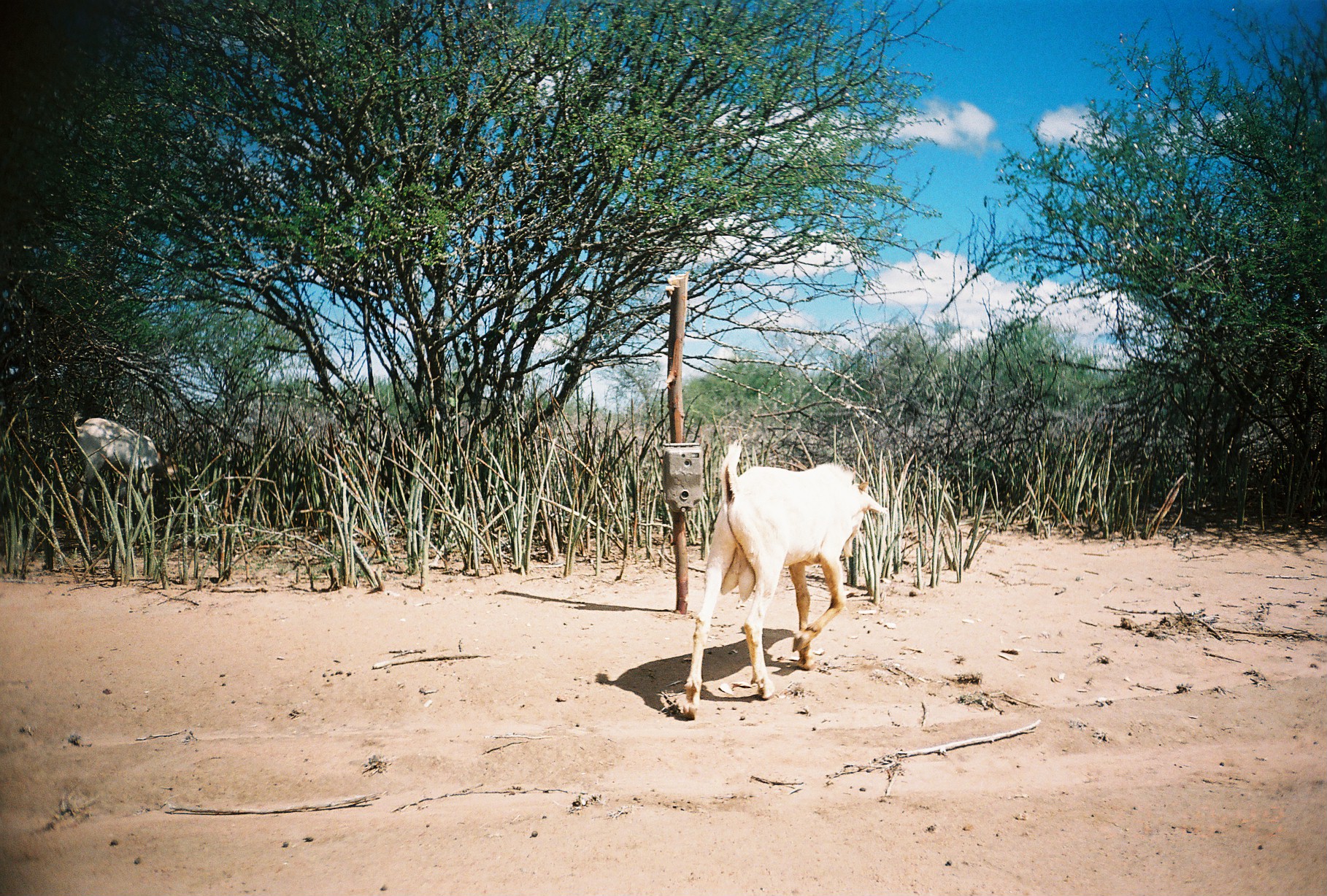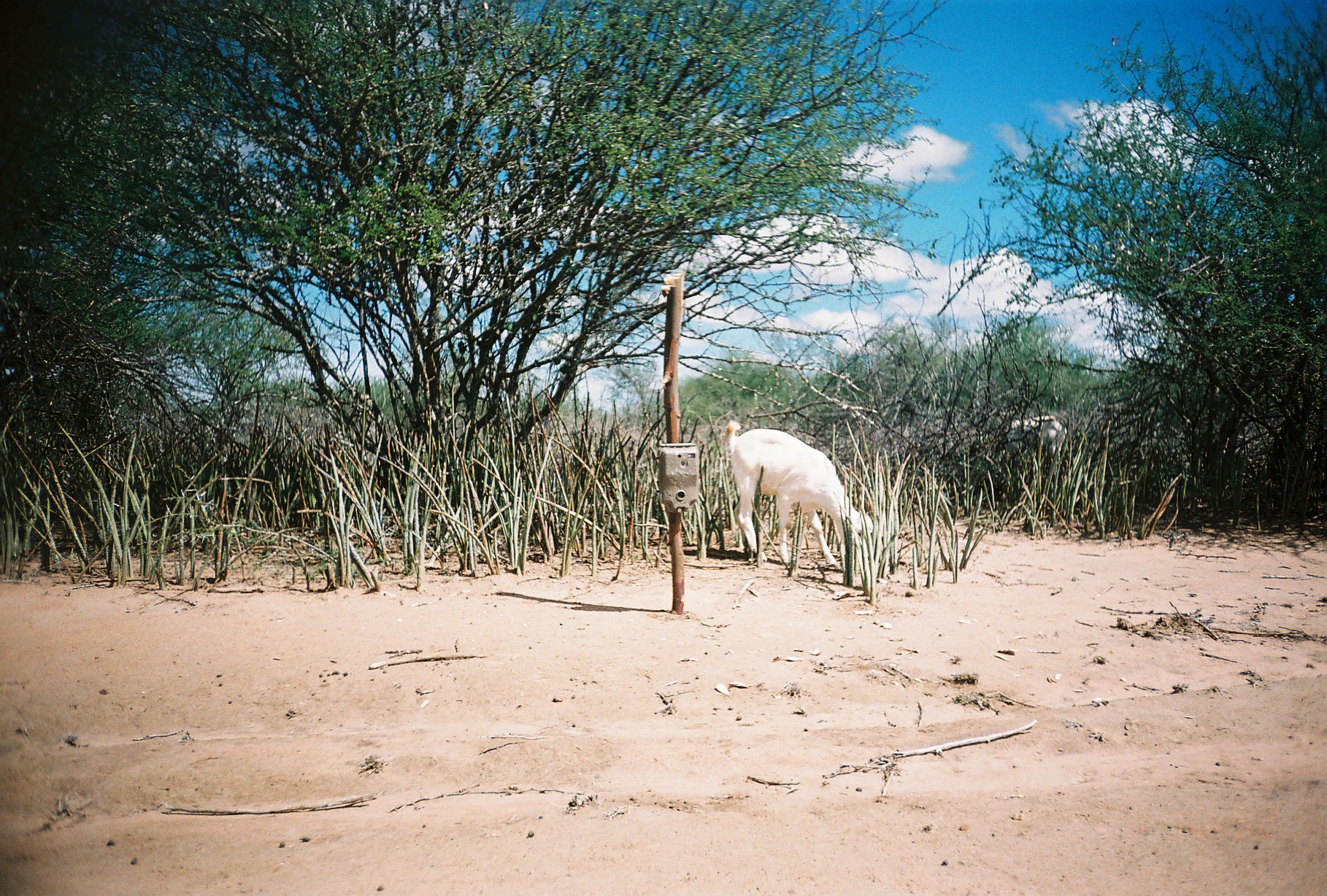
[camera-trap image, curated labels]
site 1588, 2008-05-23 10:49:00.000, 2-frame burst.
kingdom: Animalia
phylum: Chordata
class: Mammalia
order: Artiodactyla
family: Bovidae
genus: Capra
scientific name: Capra aegagrus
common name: wild goat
Capra aegagrus (wild goat), count 2.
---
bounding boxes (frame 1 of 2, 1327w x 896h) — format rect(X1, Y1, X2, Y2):
capra aegagrus: rect(682, 439, 888, 720); rect(71, 410, 182, 530)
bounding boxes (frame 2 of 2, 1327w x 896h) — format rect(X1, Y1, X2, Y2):
capra aegagrus: rect(725, 417, 873, 565); rect(989, 408, 1070, 464)